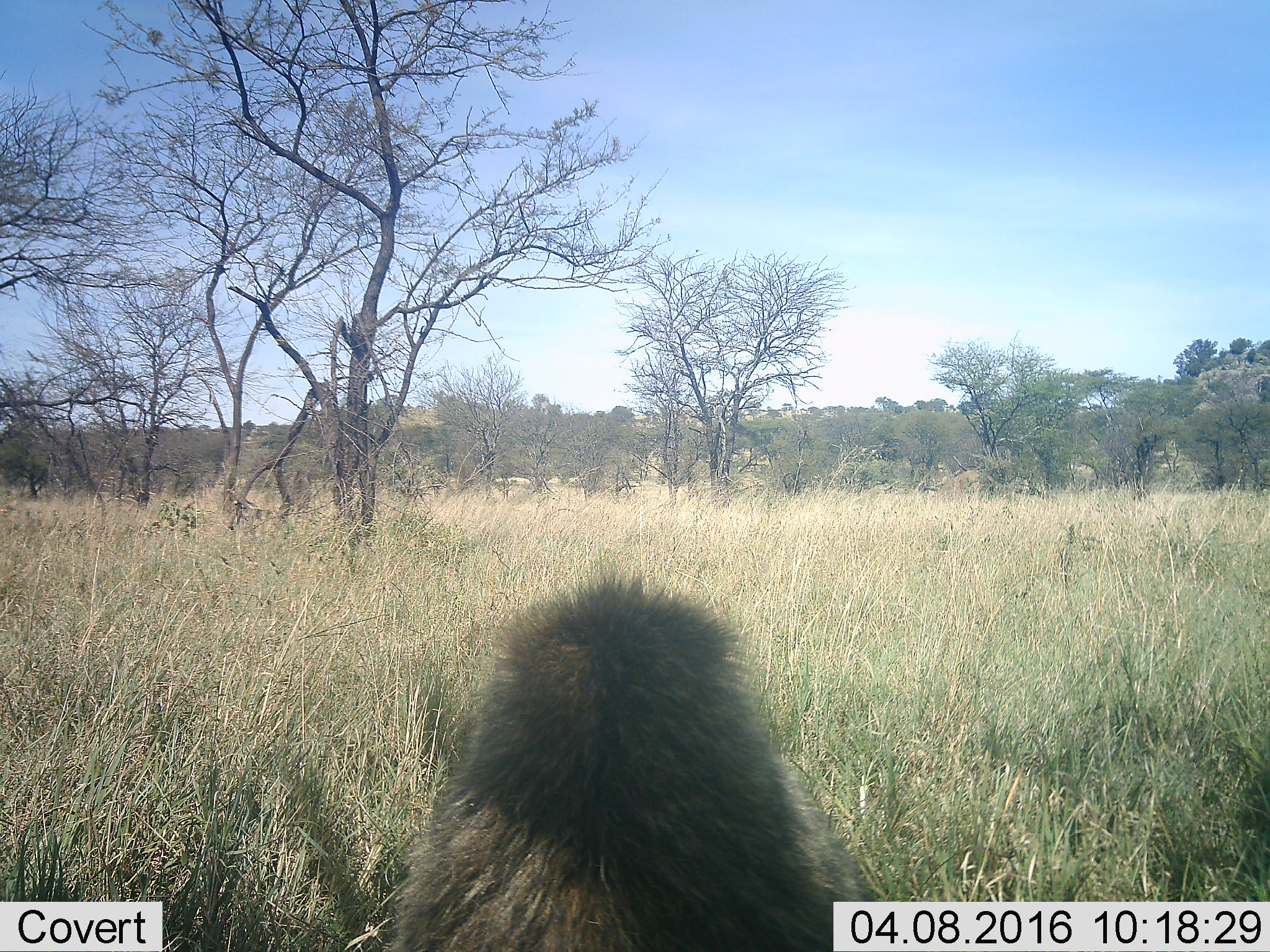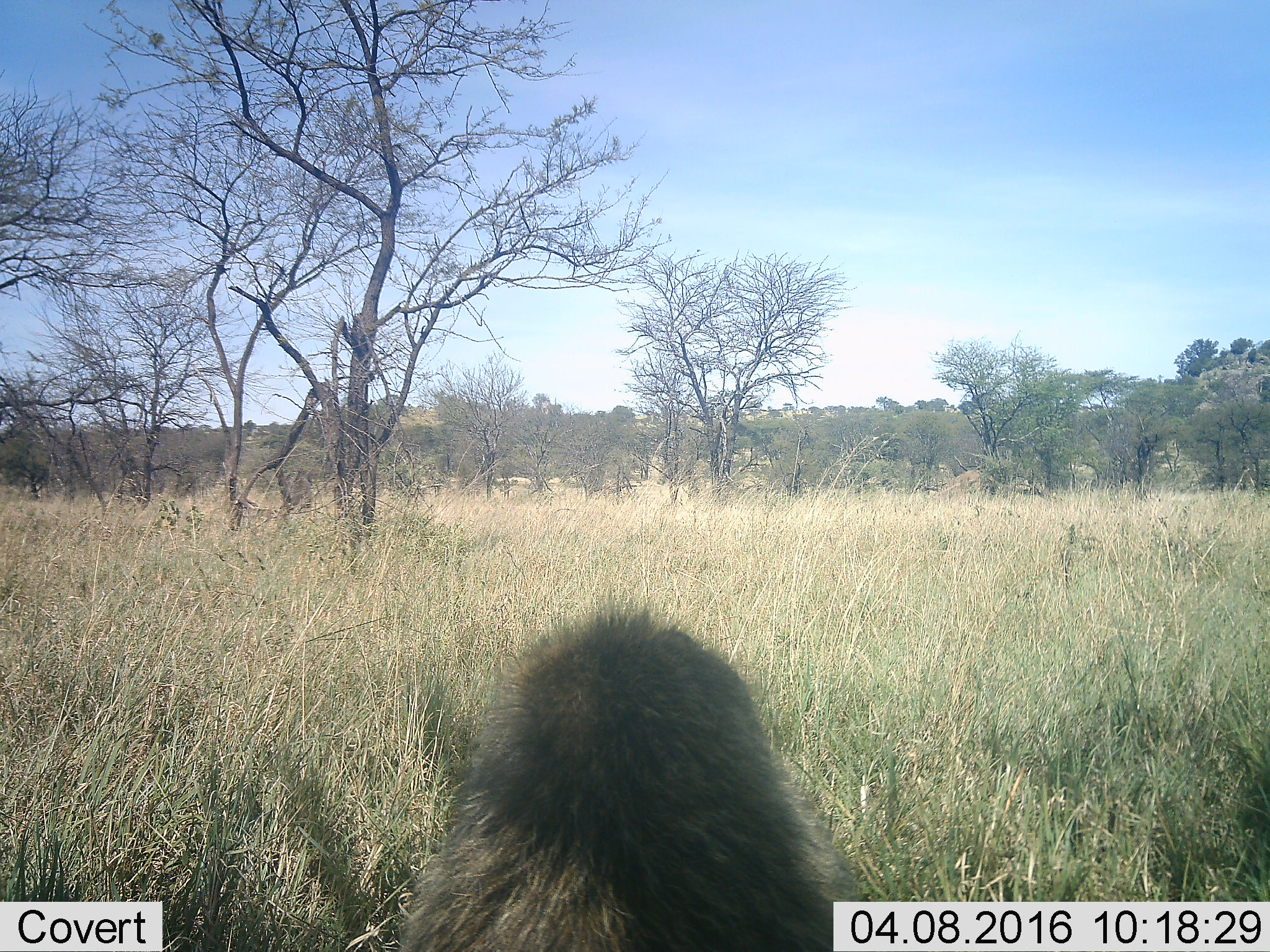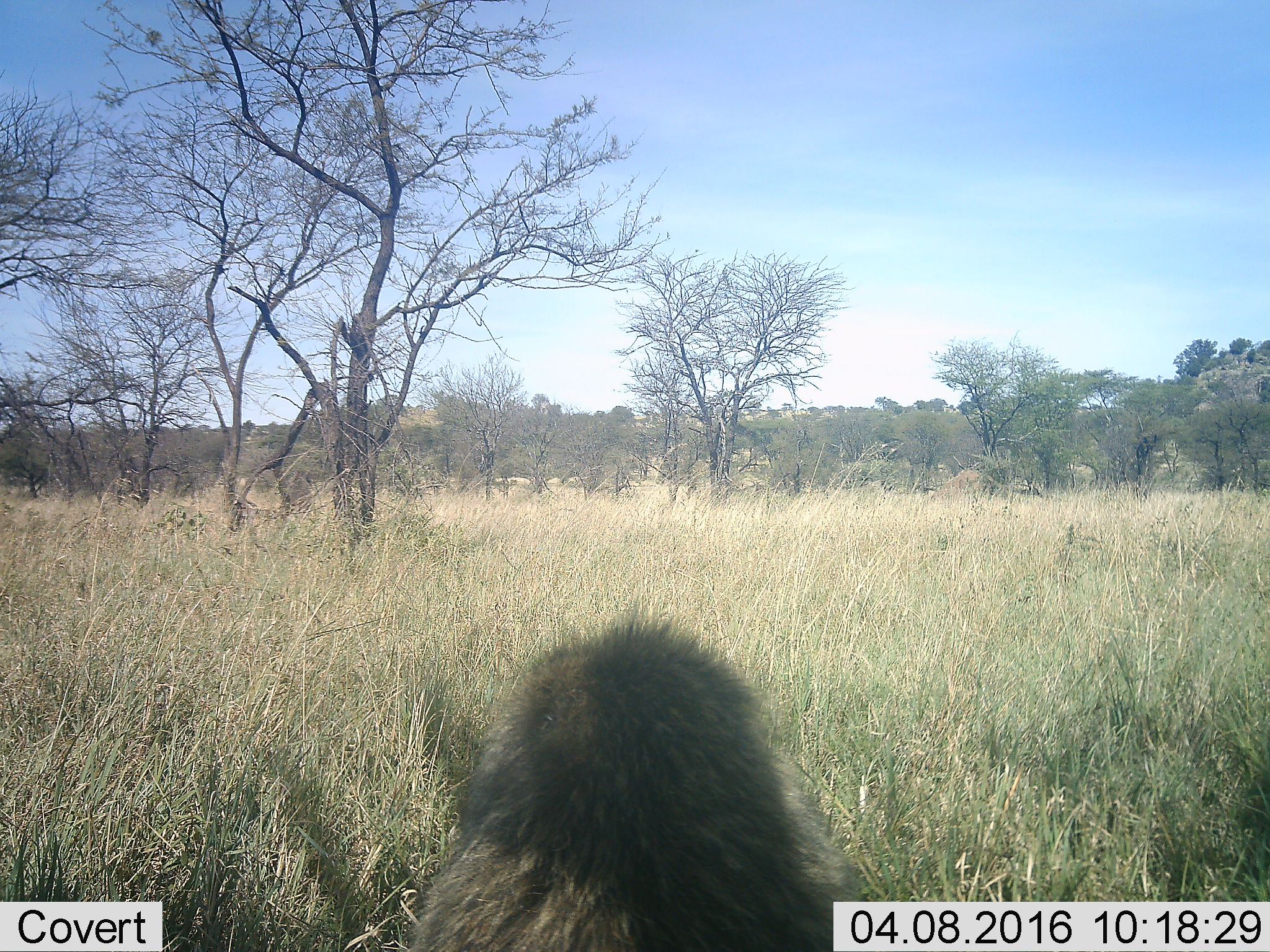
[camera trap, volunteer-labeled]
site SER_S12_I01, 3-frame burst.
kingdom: Animalia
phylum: Chordata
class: Mammalia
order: Primates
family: Cercopithecidae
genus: Papio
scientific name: Papio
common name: baboon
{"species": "baboon (Papio)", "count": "1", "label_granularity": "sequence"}